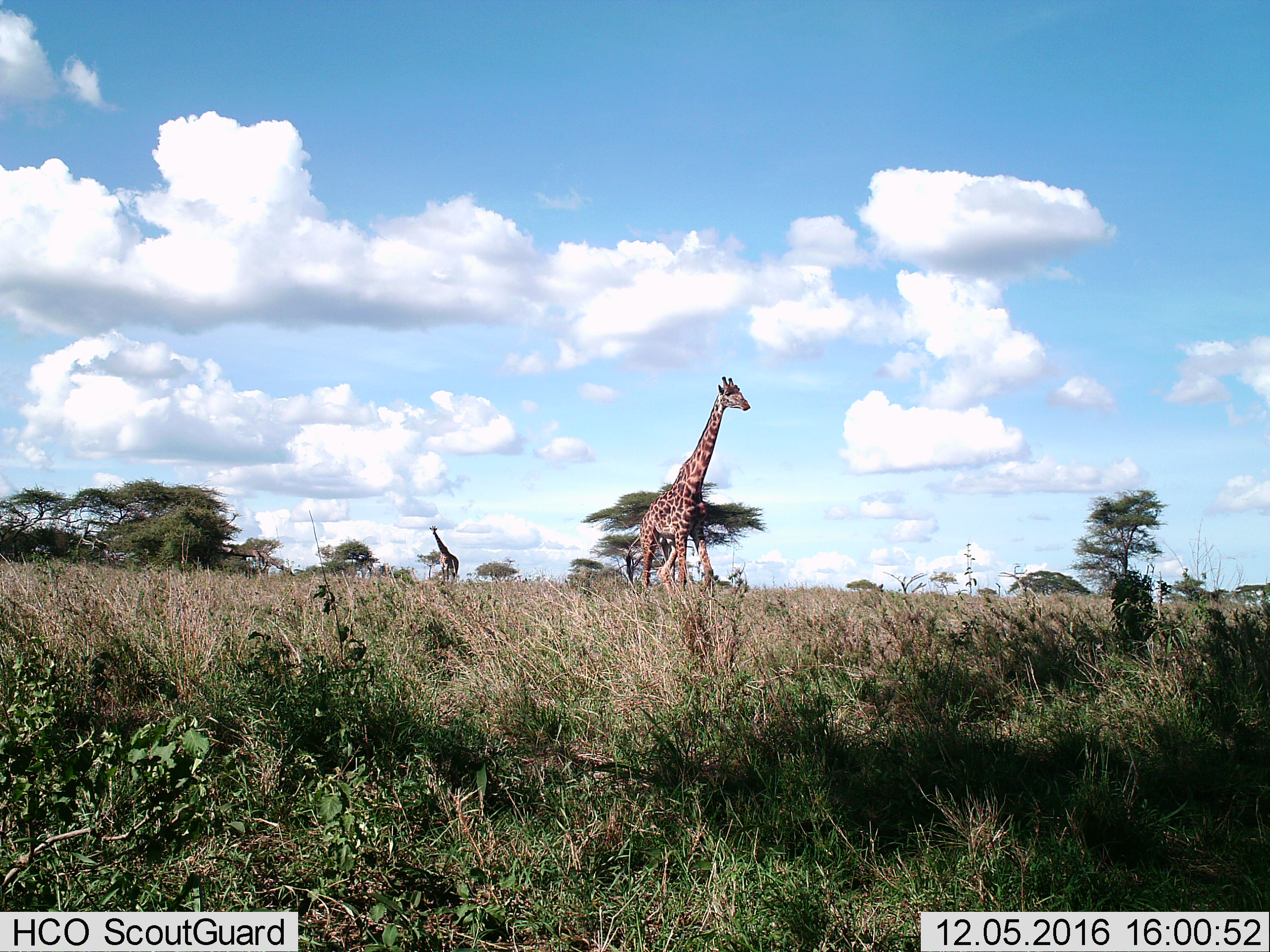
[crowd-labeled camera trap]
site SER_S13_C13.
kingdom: Animalia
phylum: Chordata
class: Mammalia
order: Artiodactyla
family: Giraffidae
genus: Giraffa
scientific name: Giraffa camelopardalis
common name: giraffe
Giraffe (Giraffa camelopardalis), count 2. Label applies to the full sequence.